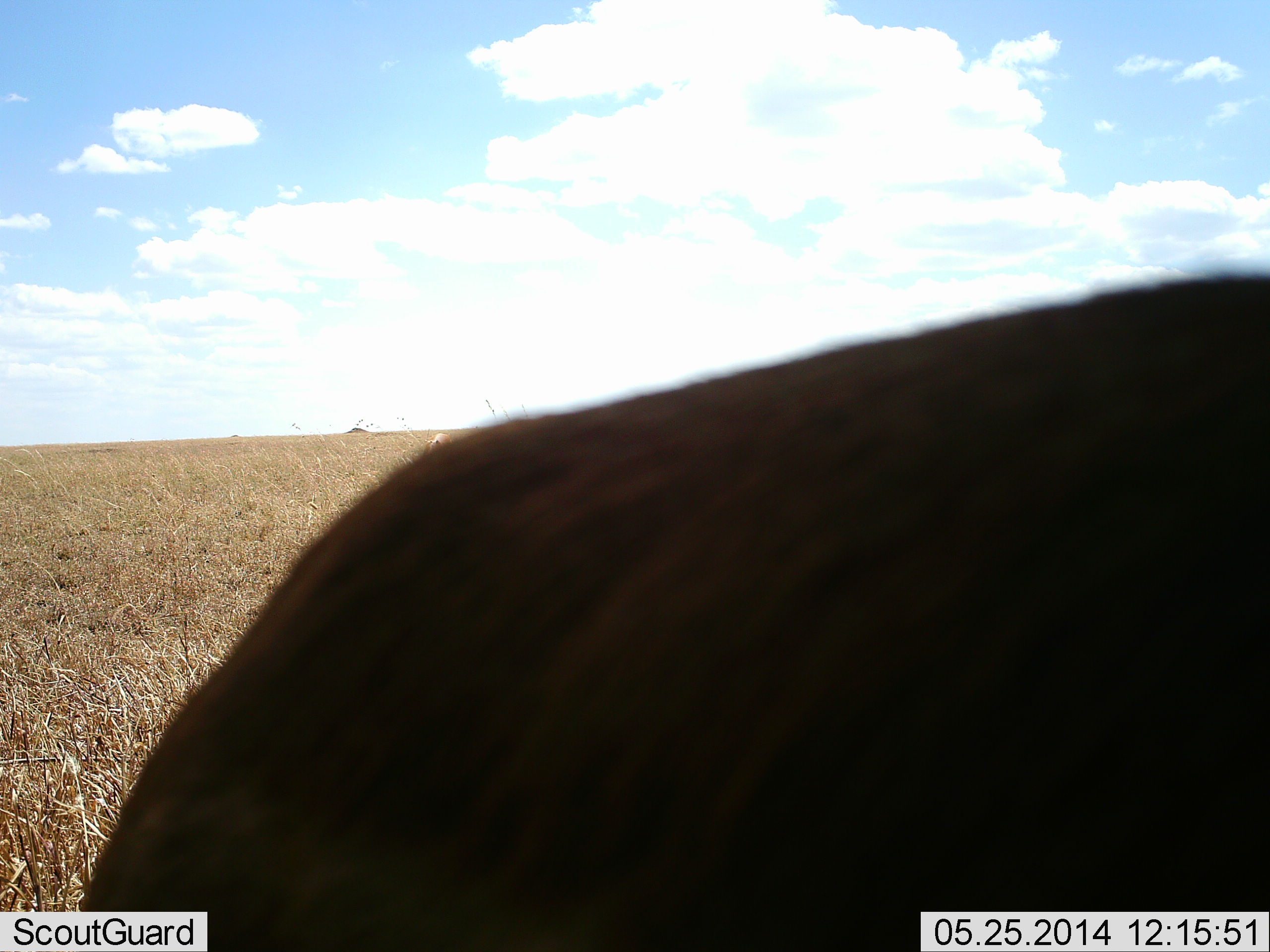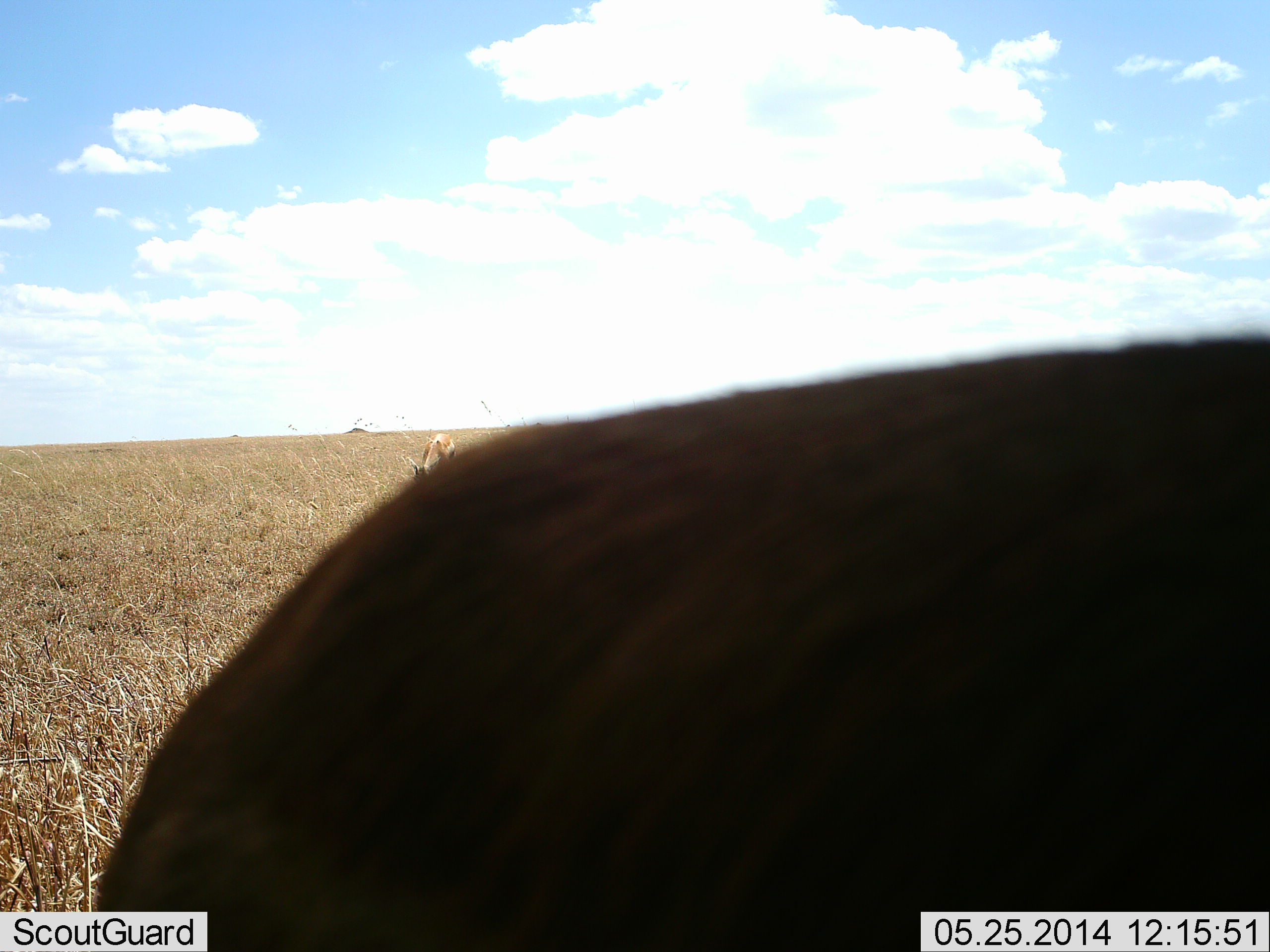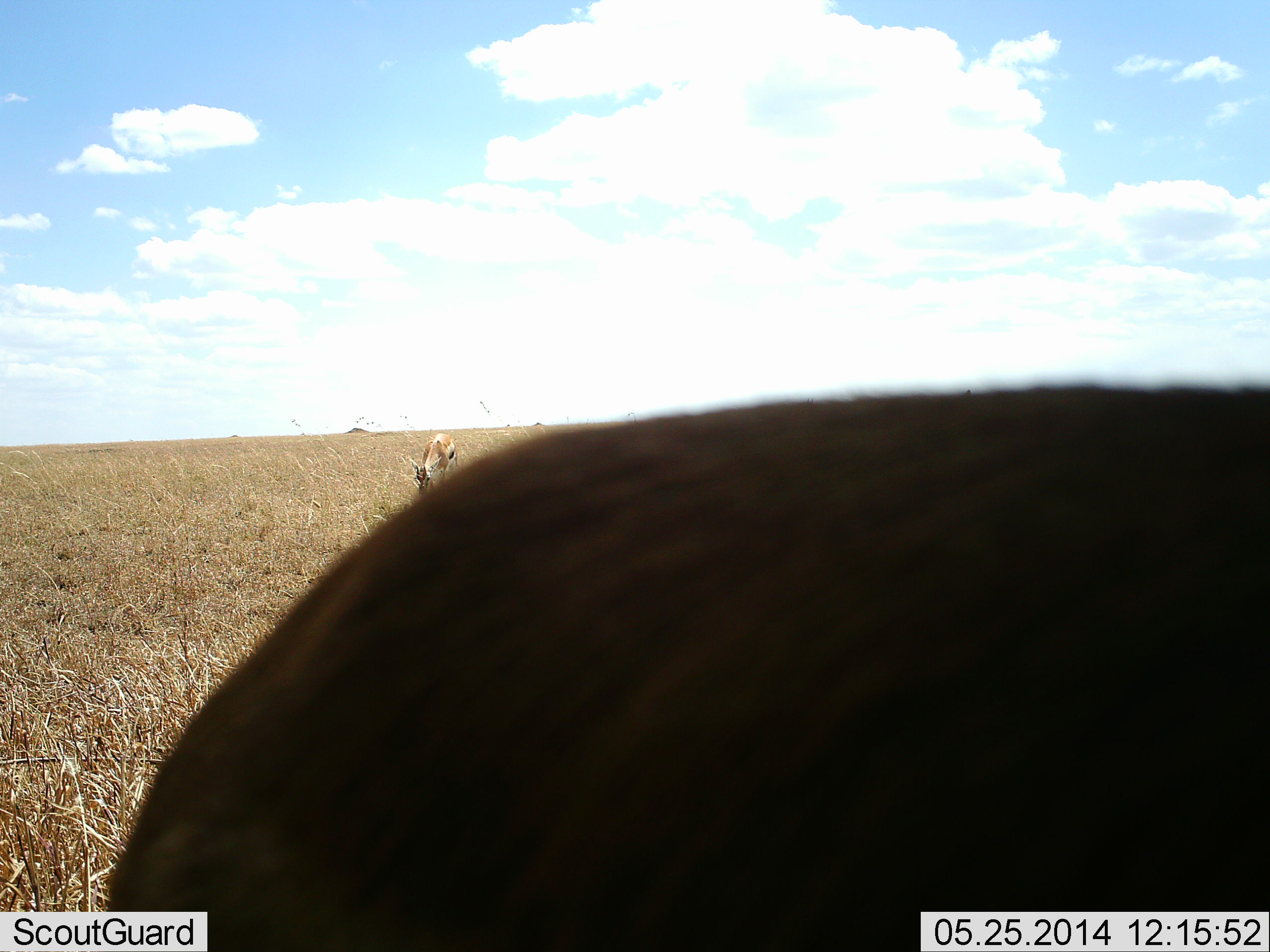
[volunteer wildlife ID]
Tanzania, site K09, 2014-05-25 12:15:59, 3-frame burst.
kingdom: Animalia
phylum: Chordata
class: Mammalia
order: Artiodactyla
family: Bovidae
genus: Eudorcas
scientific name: Eudorcas thomsonii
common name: thomson's gazelle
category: gazellethomsons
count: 2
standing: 50%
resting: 10%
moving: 0%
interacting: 0%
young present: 0%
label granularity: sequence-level